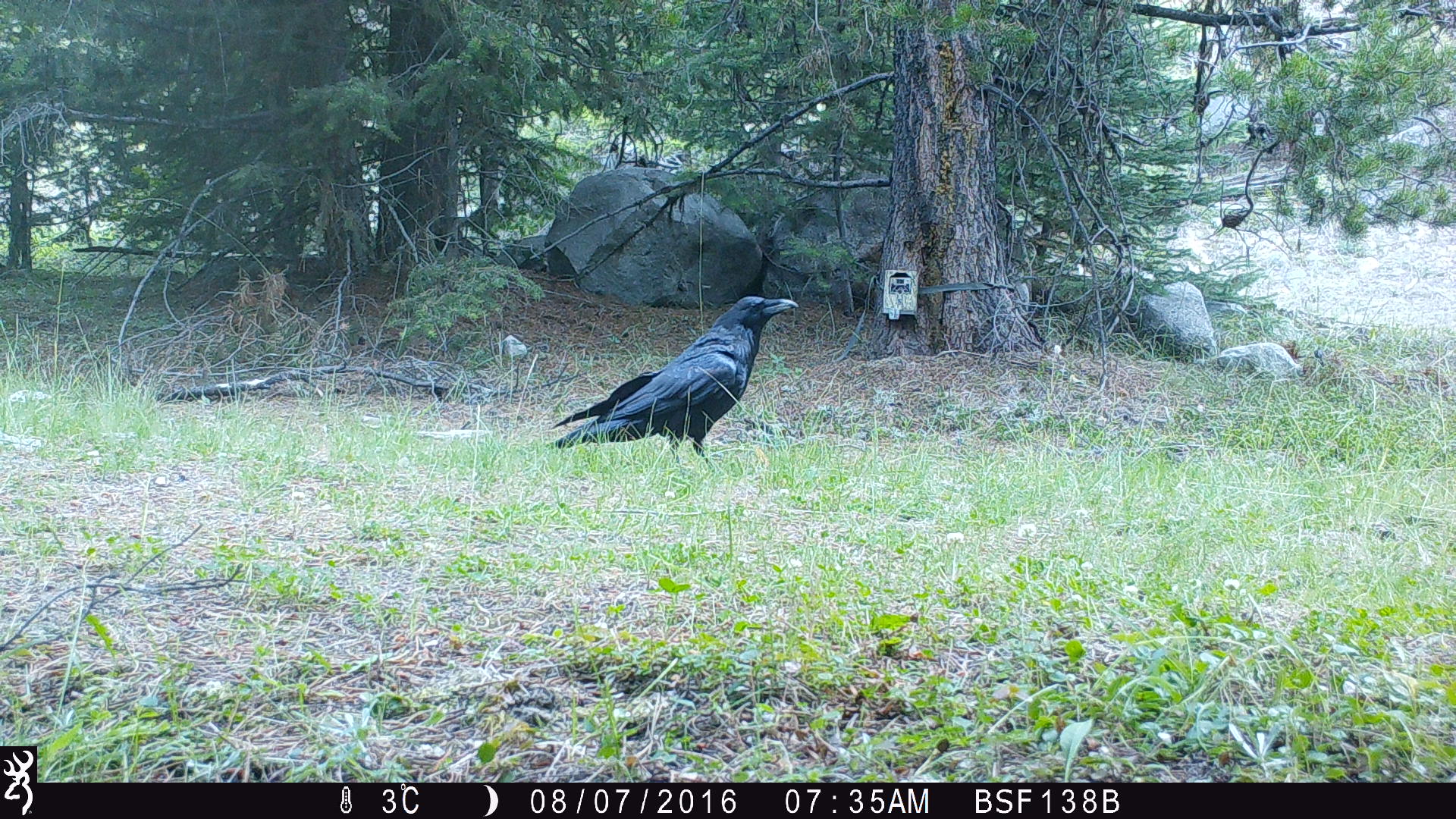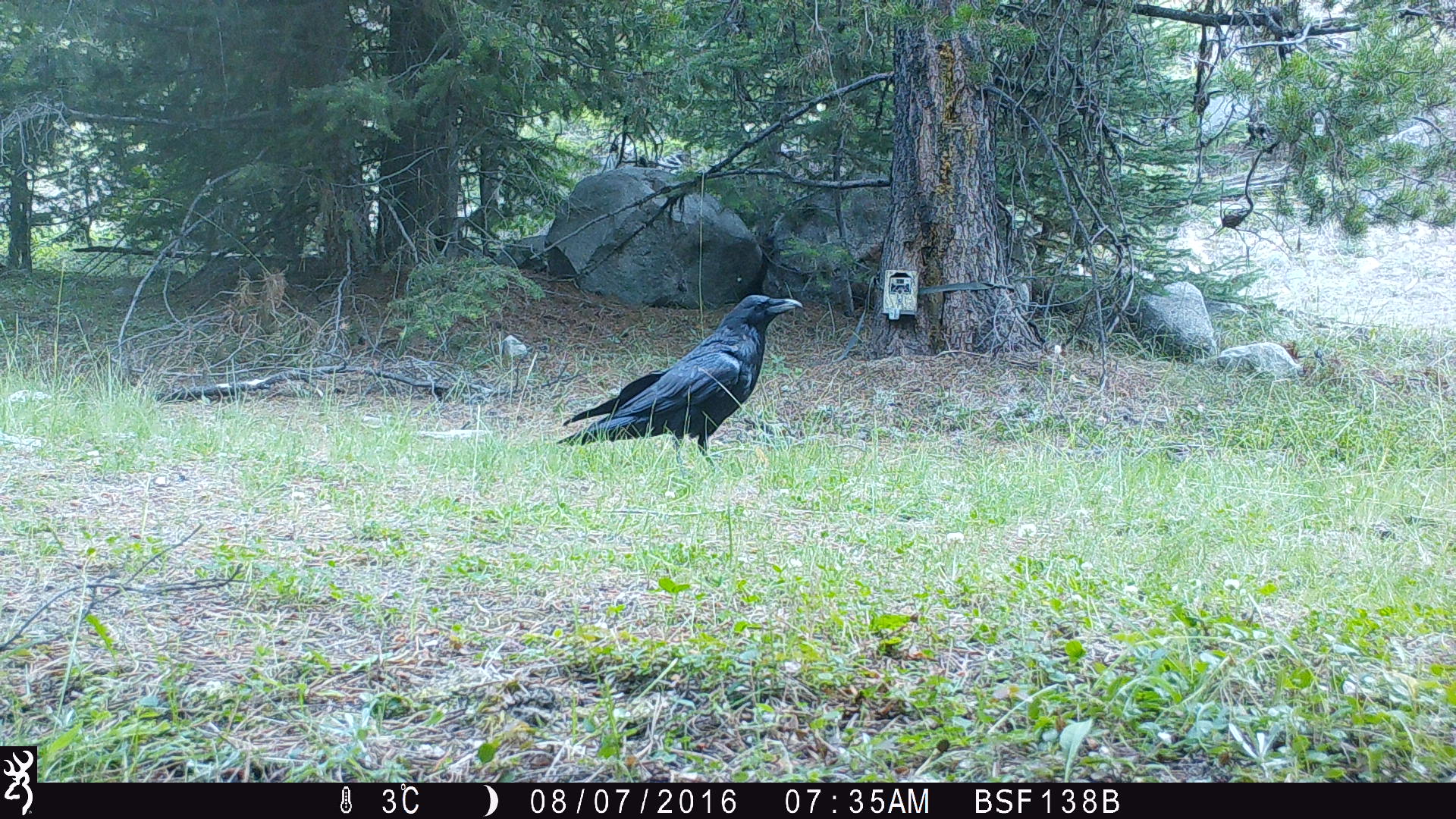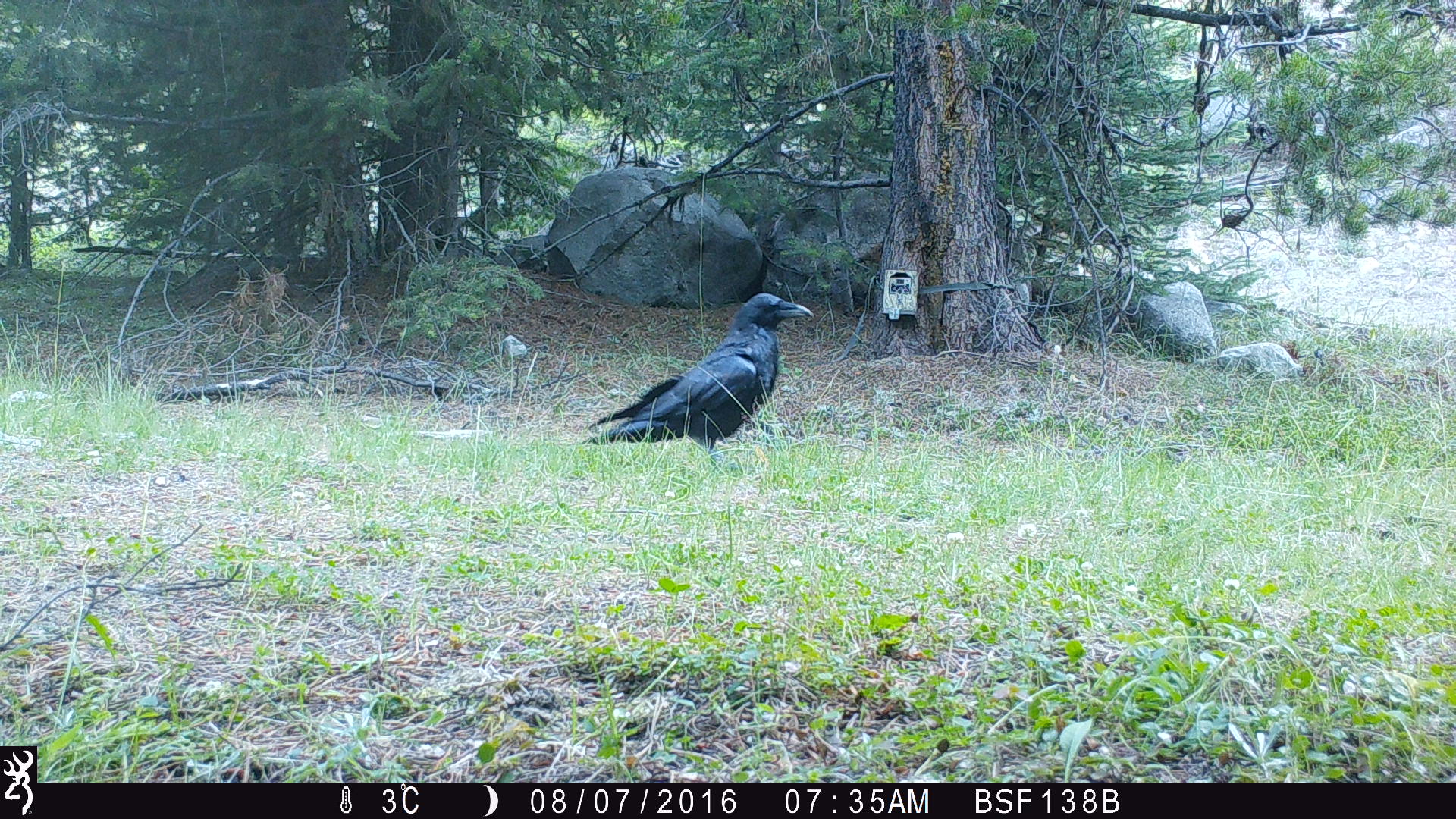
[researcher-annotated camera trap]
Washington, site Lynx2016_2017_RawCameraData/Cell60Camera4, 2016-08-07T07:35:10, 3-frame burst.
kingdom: Animalia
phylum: Chordata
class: Aves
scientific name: Aves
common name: birds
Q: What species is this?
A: Aves (birds).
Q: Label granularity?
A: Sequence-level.